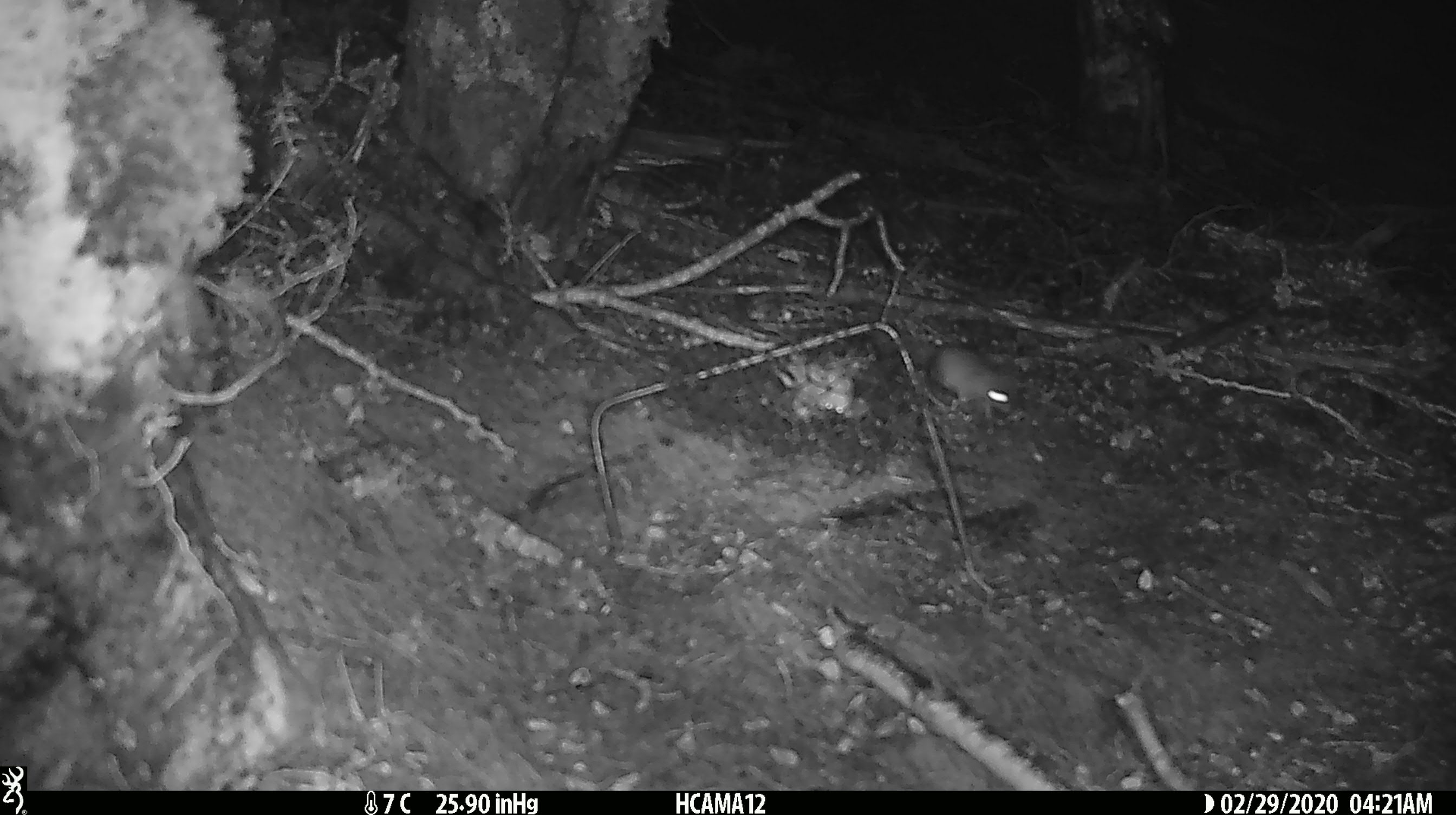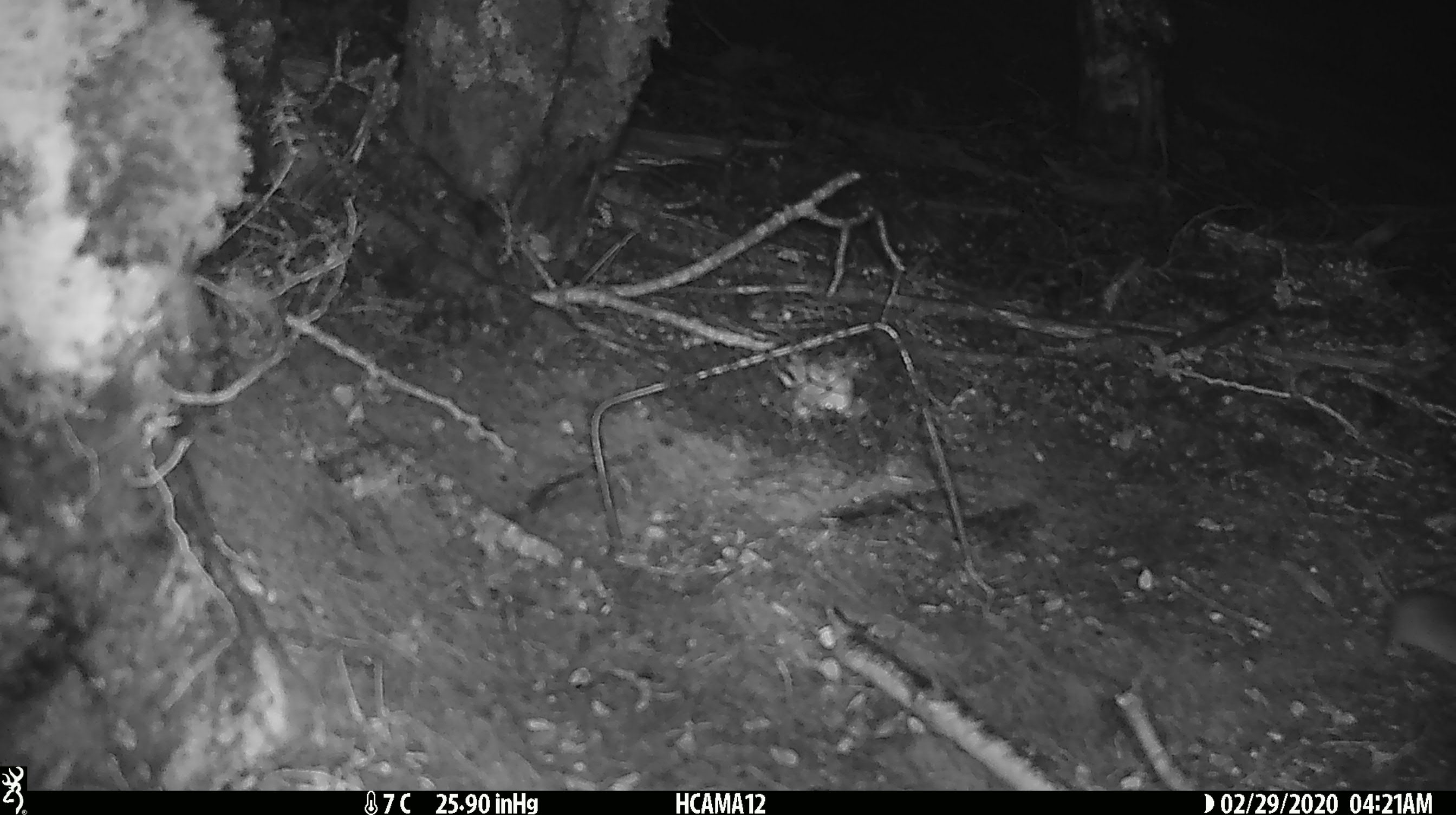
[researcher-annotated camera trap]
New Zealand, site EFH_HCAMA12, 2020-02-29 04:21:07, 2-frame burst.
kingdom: Animalia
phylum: Chordata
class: Mammalia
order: Rodentia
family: Muridae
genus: Mus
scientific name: Mus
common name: mouse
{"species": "mouse (Mus)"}